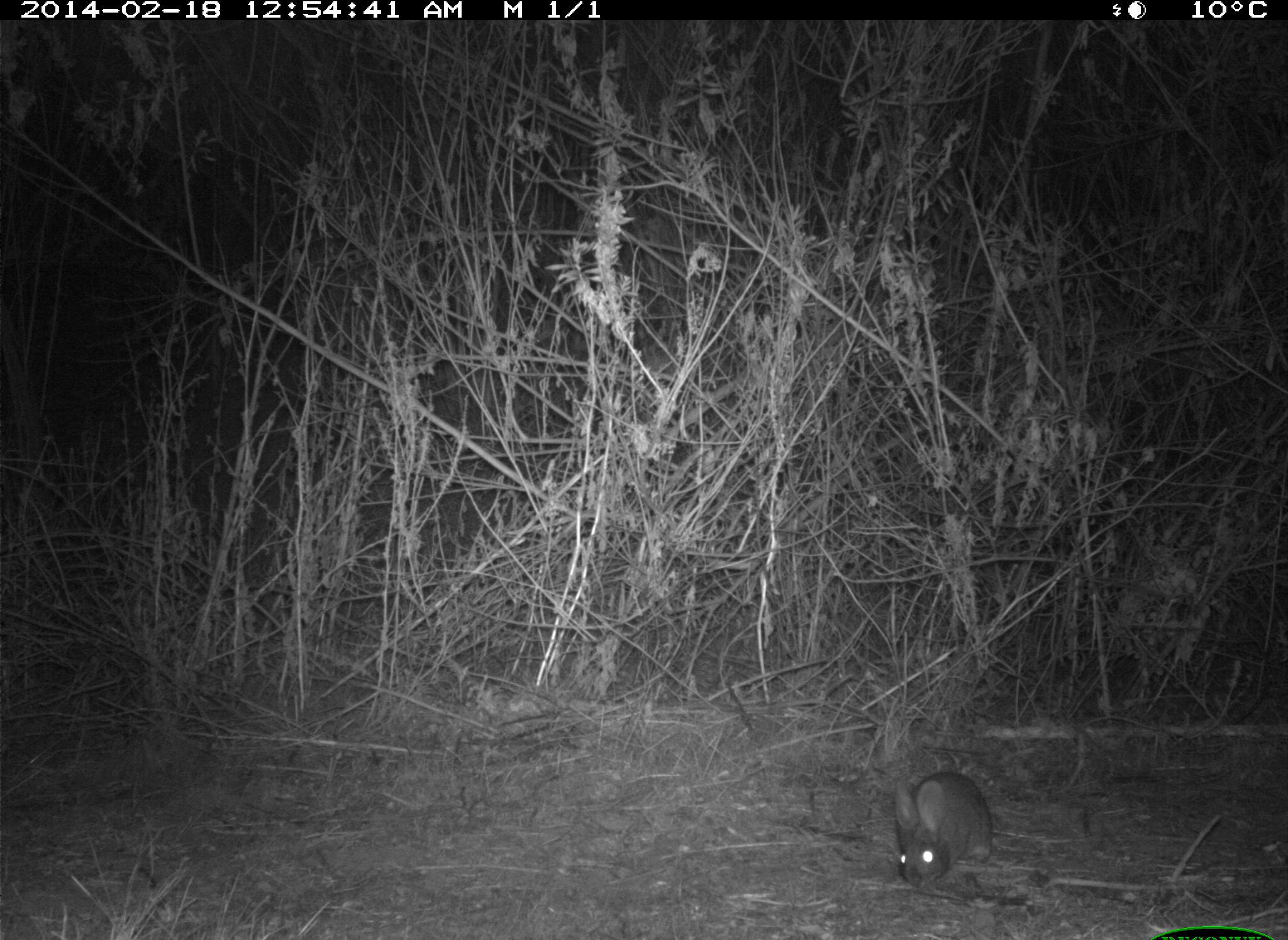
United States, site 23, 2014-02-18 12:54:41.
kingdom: Animalia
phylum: Chordata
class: Mammalia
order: Lagomorpha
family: Leporidae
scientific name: Leporidae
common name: rabbits and hares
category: rabbit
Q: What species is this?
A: Rabbit (rabbits and hares) (Leporidae).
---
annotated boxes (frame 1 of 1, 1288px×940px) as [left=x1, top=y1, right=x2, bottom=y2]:
rabbit: [left=883, top=767, right=997, bottom=891]